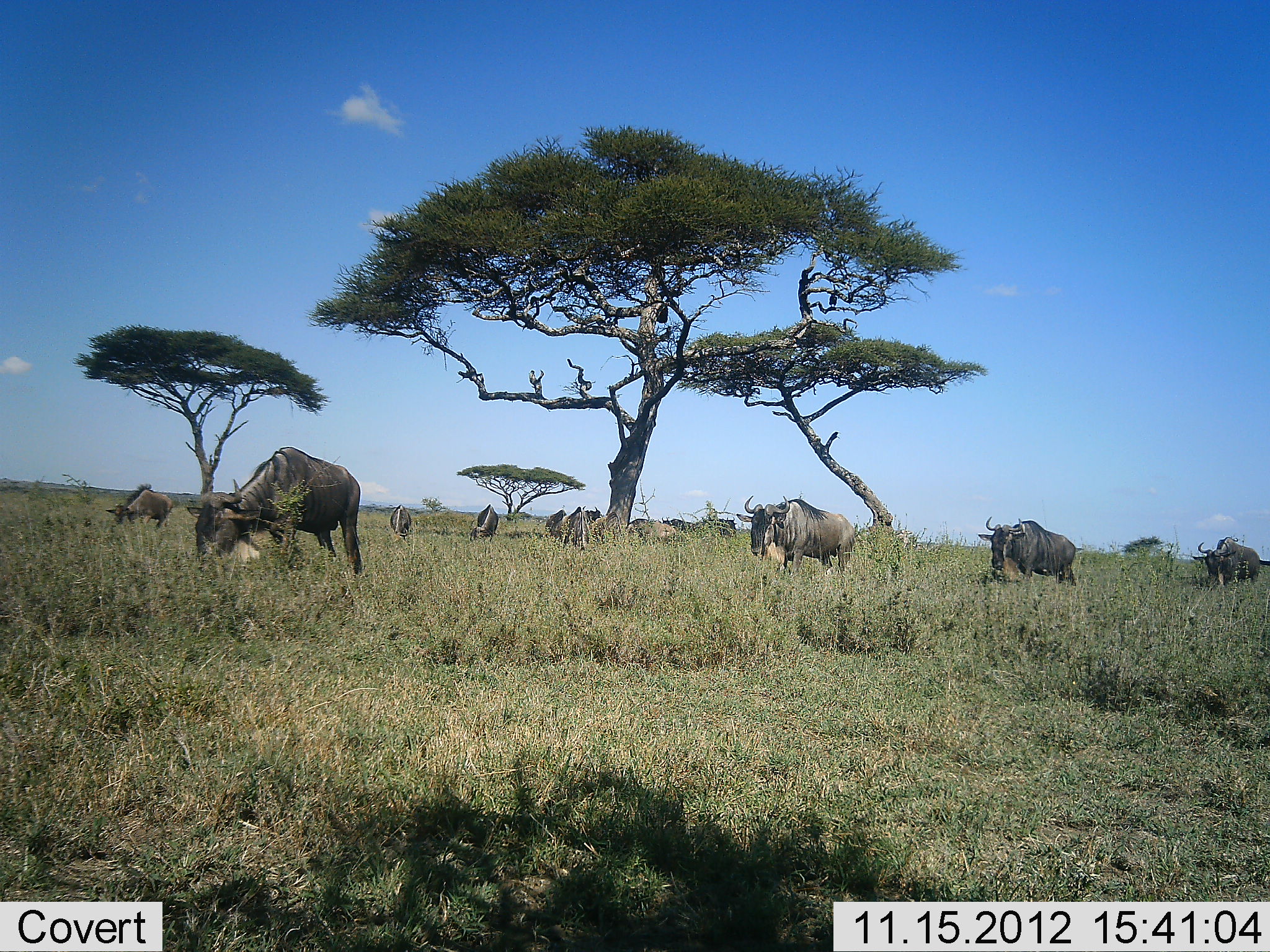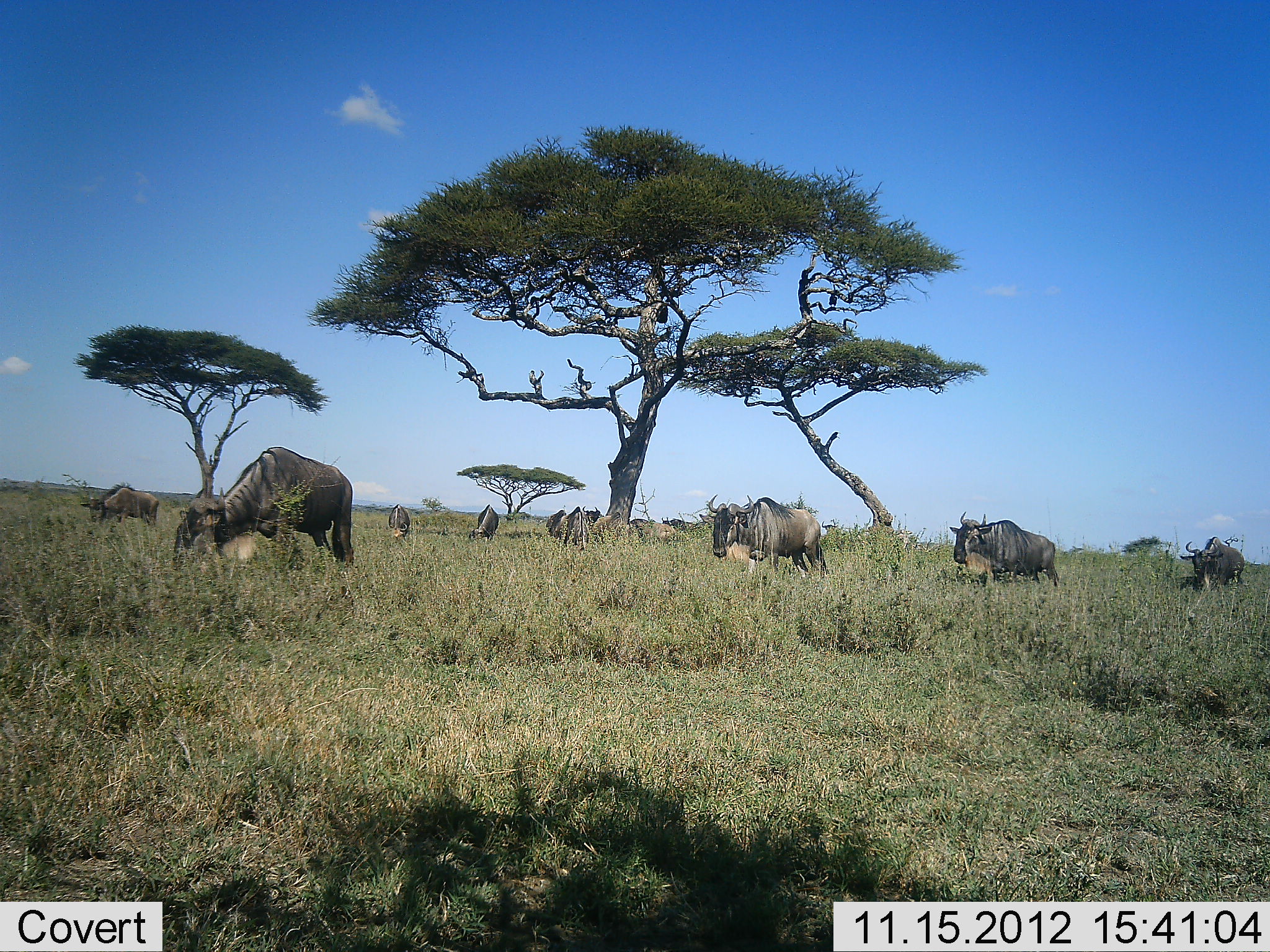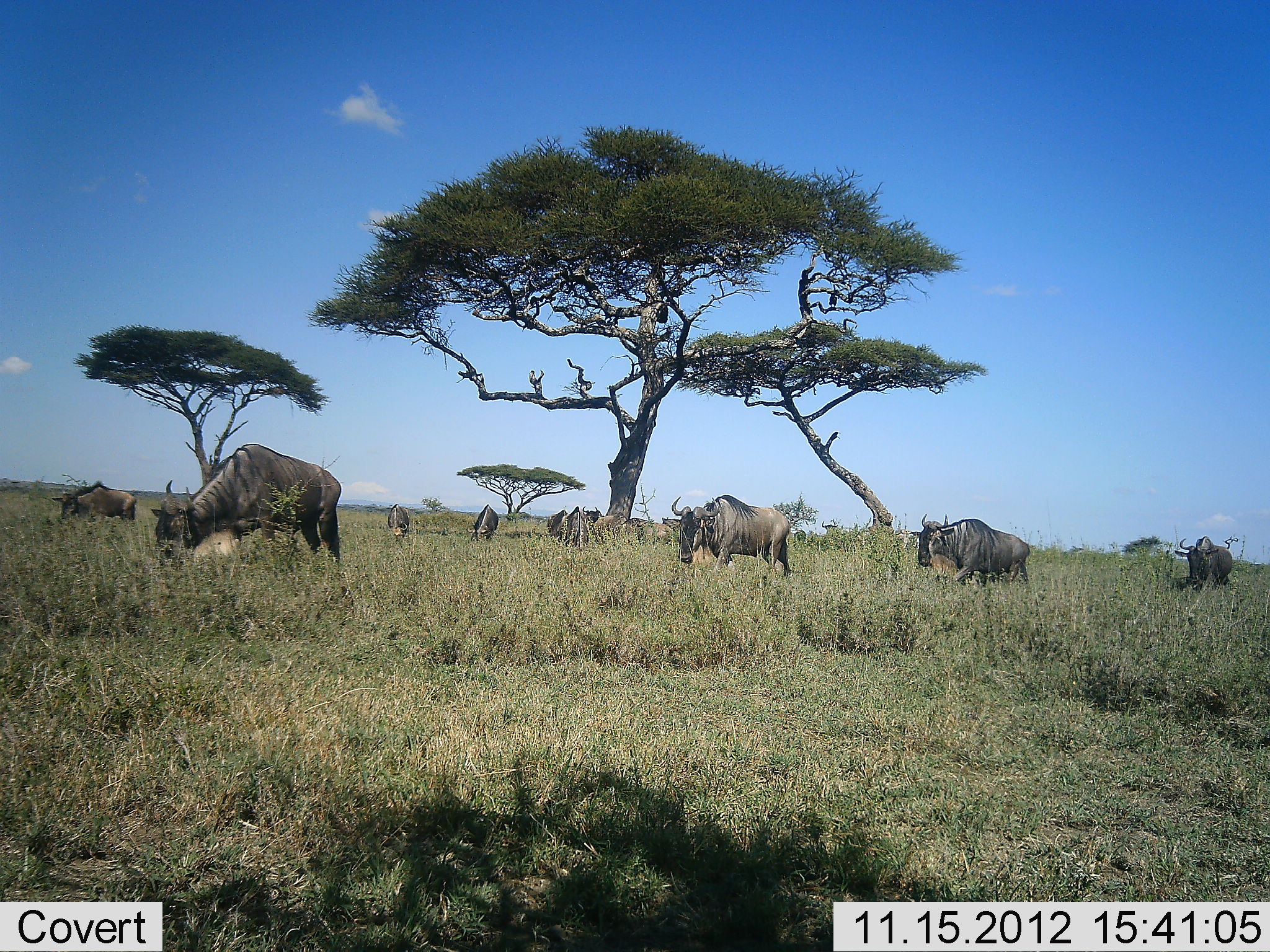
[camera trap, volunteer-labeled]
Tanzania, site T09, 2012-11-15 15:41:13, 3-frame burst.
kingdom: Animalia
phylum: Chordata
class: Mammalia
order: Artiodactyla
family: Bovidae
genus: Connochaetes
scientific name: Connochaetes taurinus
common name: blue wildebeest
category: wildebeest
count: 10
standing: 40%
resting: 10%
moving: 80%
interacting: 0%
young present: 0%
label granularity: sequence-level